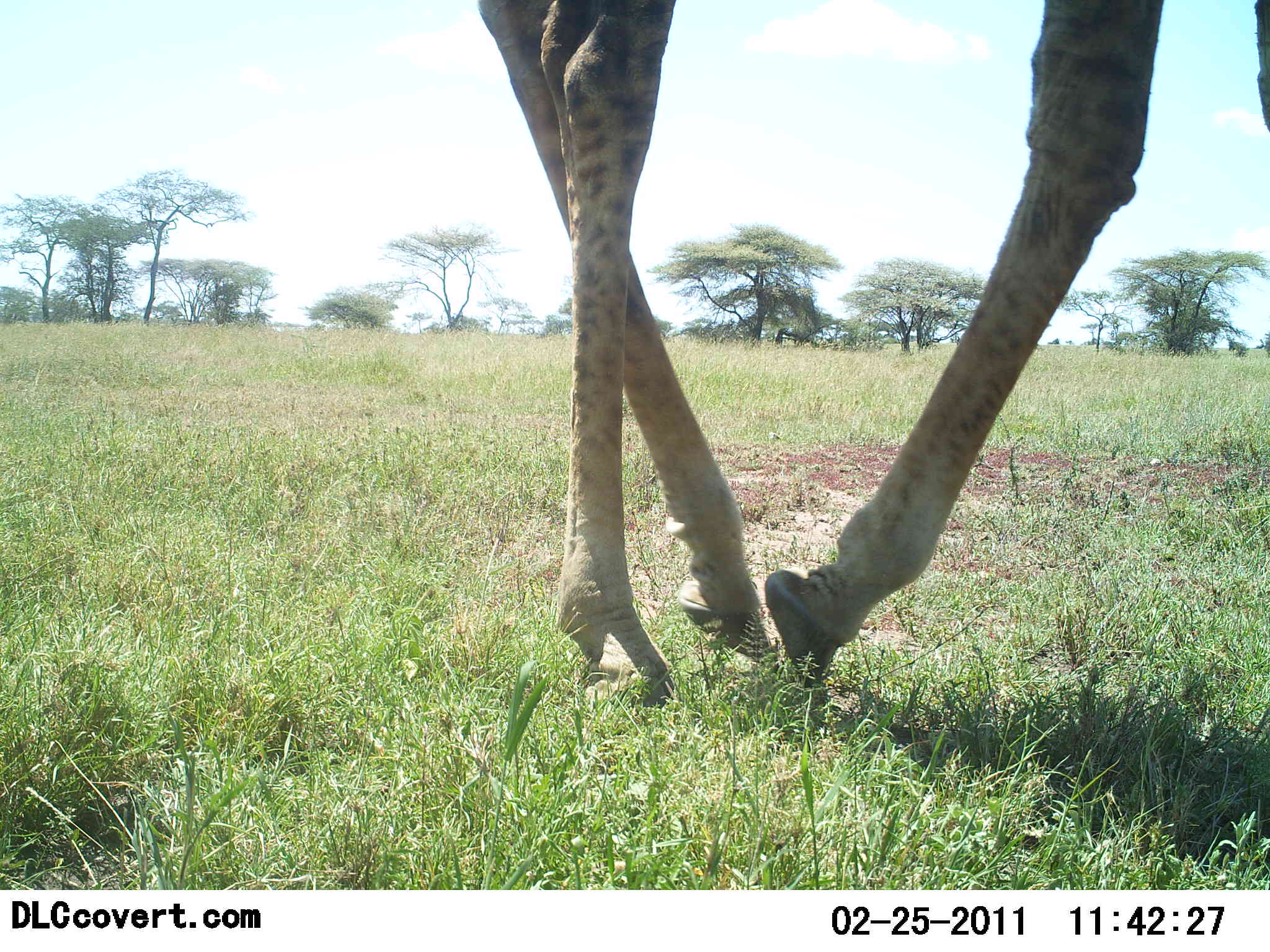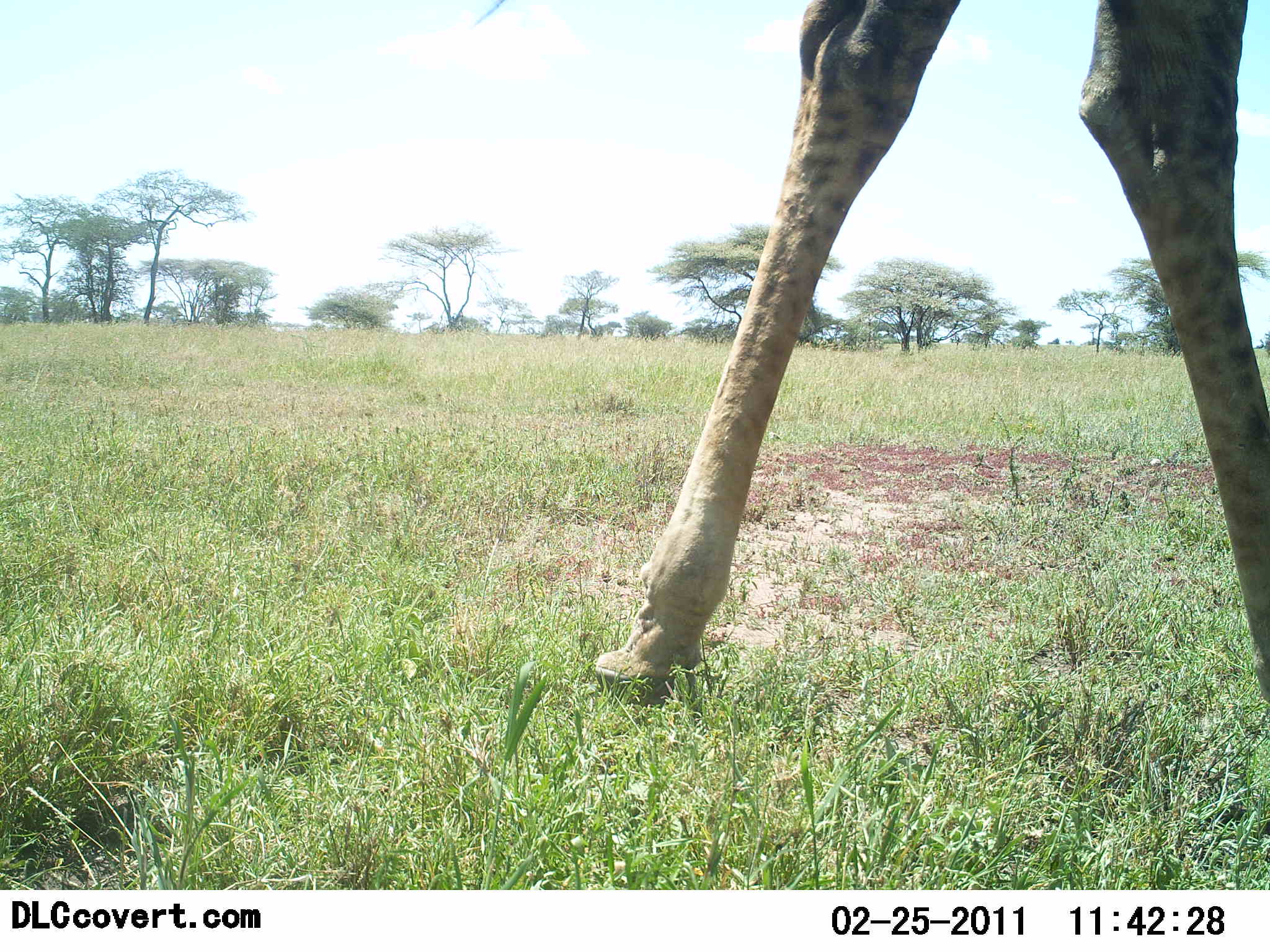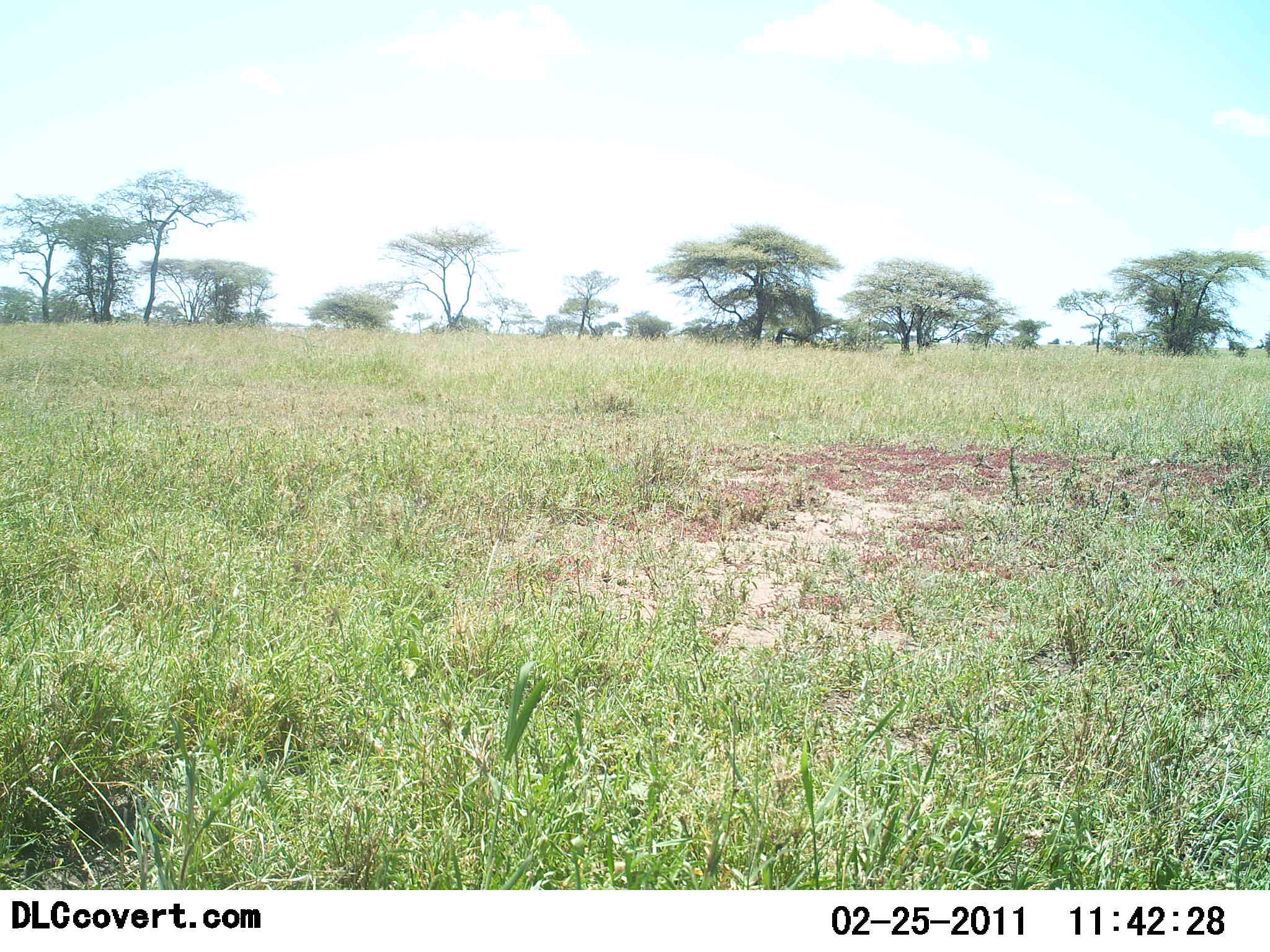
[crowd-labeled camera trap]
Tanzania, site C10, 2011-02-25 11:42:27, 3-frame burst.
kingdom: Animalia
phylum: Chordata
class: Mammalia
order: Artiodactyla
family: Giraffidae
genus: Giraffa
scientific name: Giraffa camelopardalis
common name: giraffe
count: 1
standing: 7%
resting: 0%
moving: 93%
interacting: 0%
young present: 0%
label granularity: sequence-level